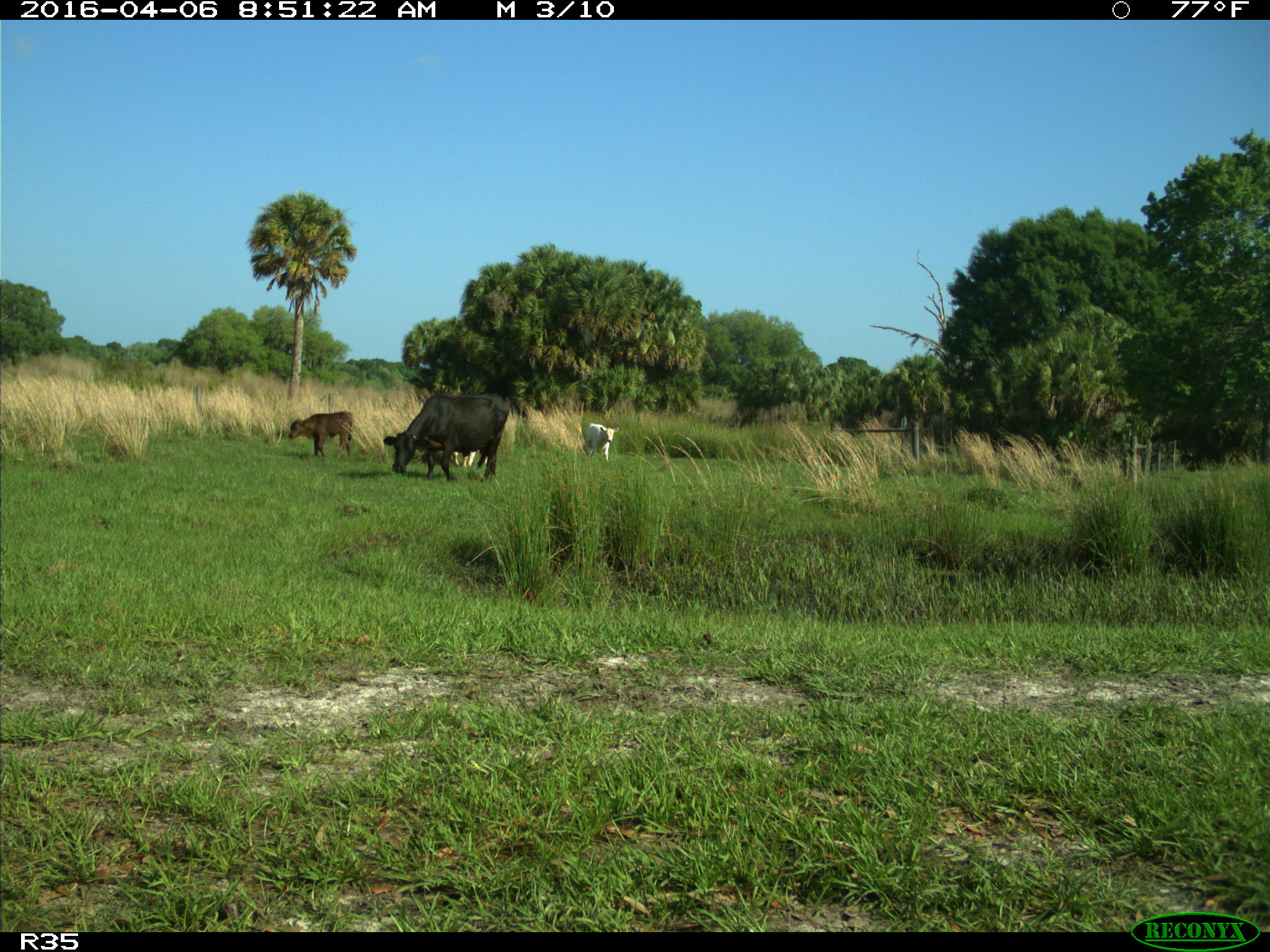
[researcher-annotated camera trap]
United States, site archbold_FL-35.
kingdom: Animalia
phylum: Chordata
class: Mammalia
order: Artiodactyla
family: Bovidae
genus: Bos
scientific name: Bos taurus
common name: domestic cow